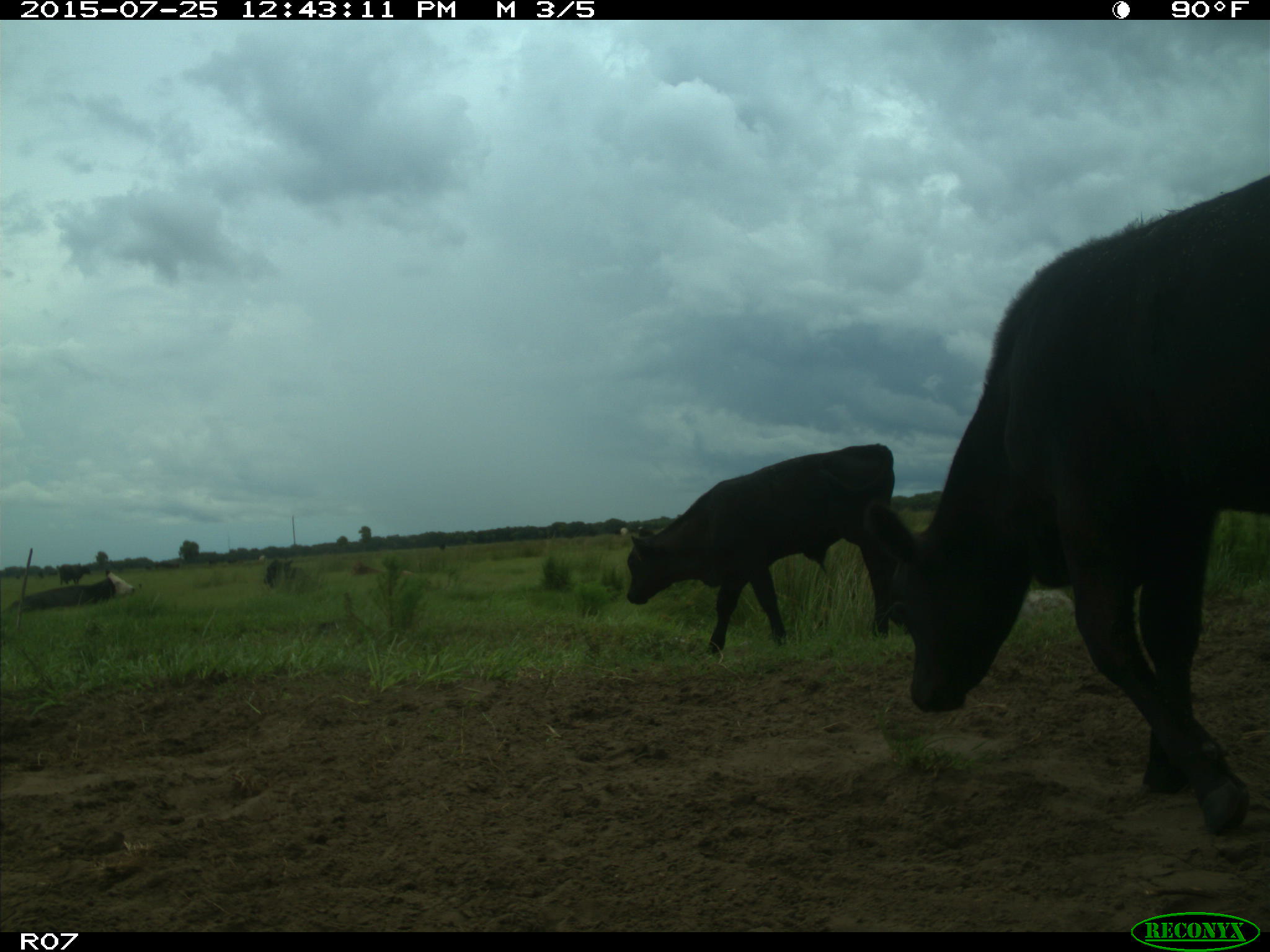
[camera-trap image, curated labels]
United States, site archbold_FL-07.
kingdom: Animalia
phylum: Chordata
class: Mammalia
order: Artiodactyla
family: Bovidae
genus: Bos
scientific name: Bos taurus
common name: domestic cow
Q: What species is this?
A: Bos taurus (domestic cow).